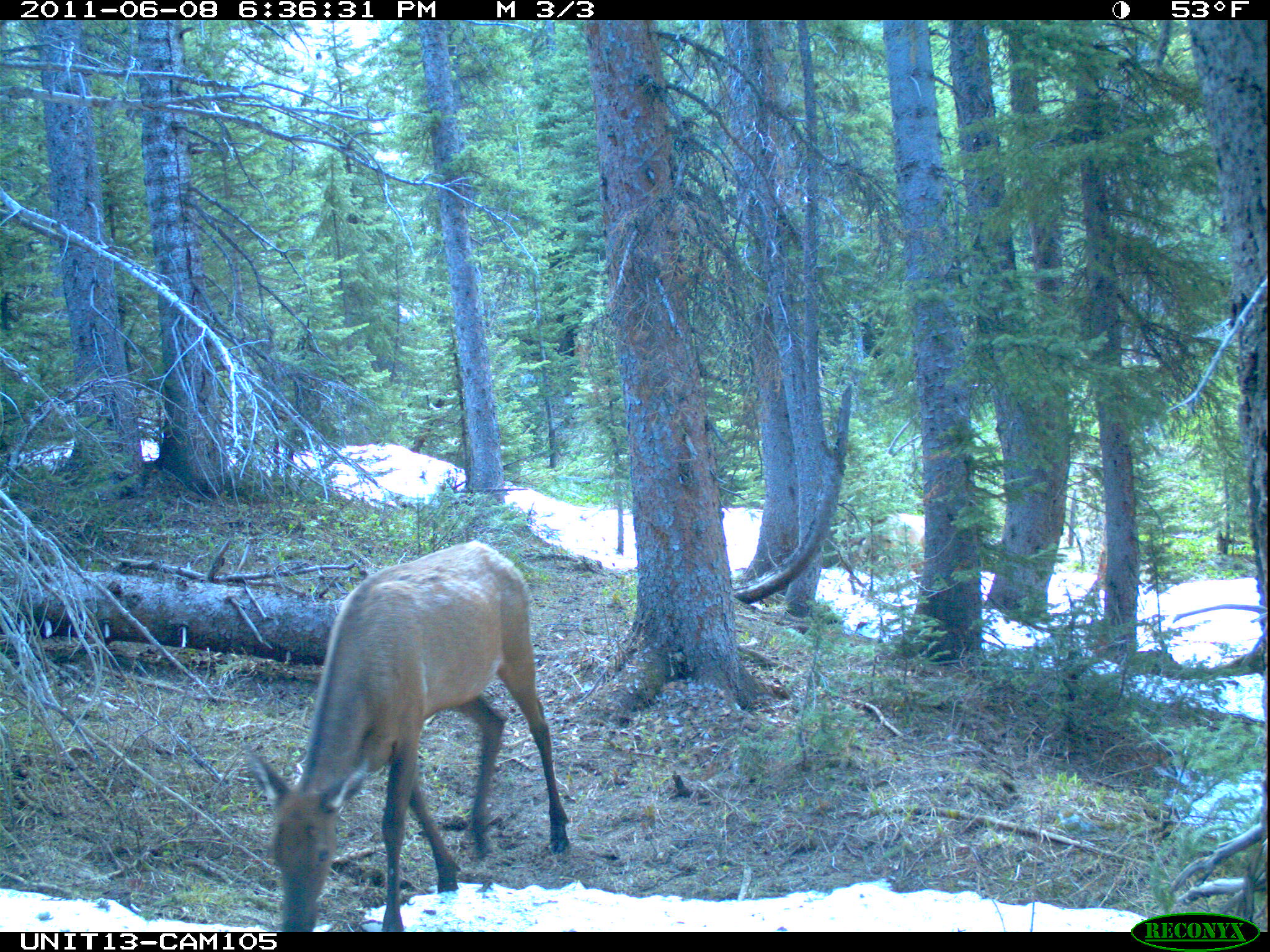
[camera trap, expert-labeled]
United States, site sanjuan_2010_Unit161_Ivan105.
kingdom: Animalia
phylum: Chordata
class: Mammalia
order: Artiodactyla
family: Cervidae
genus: Cervus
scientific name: Cervus elaphus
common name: red deer